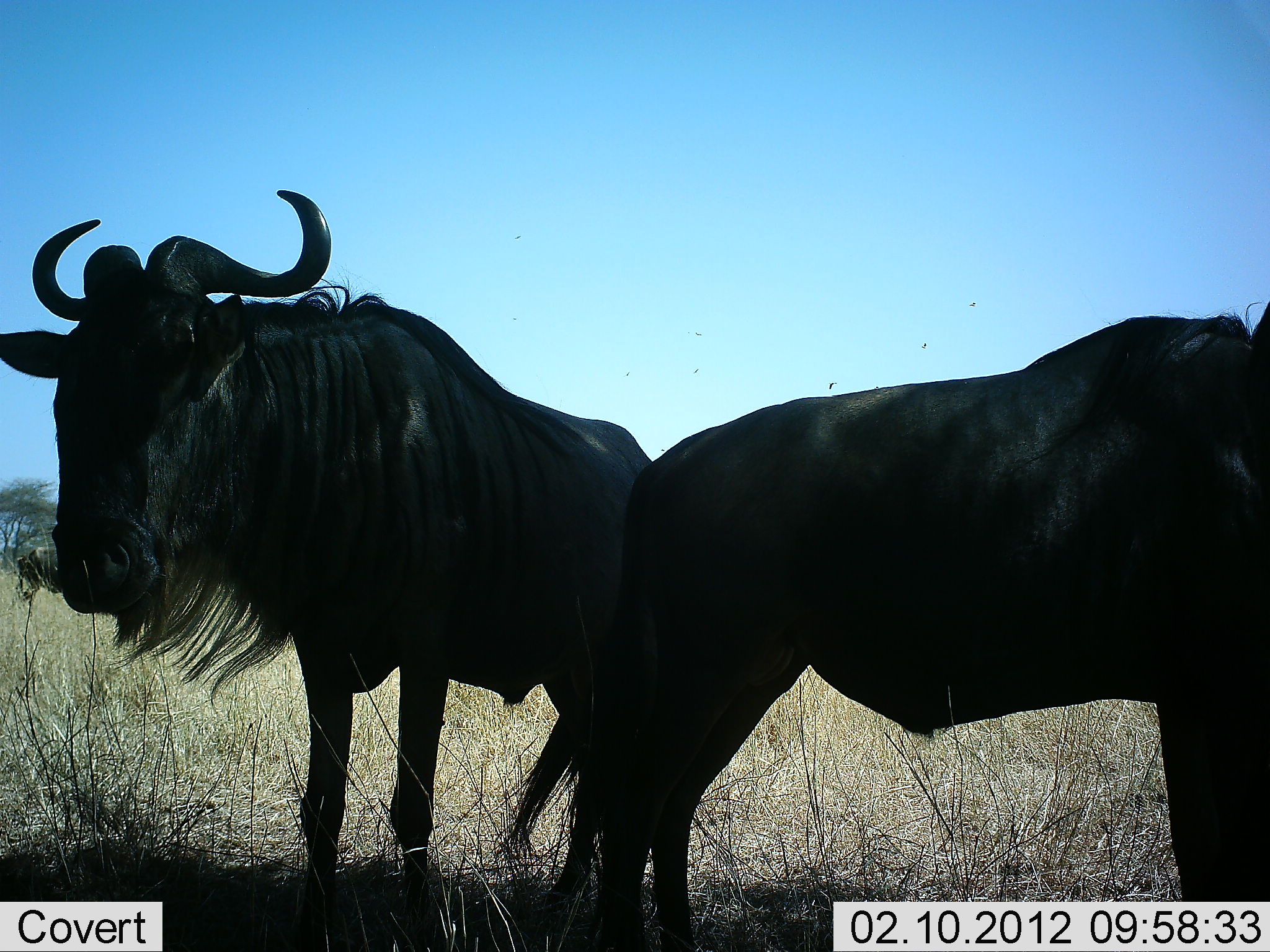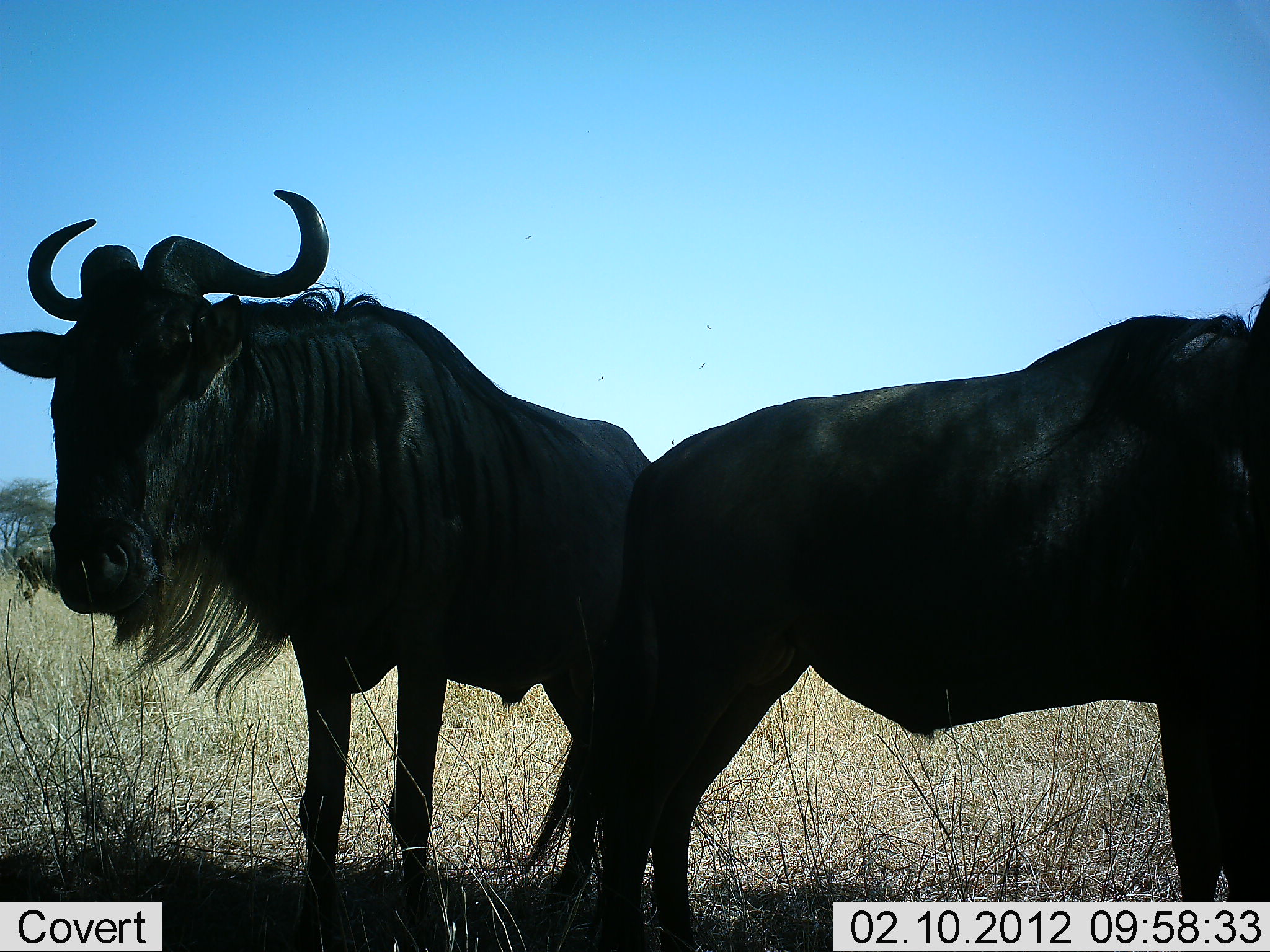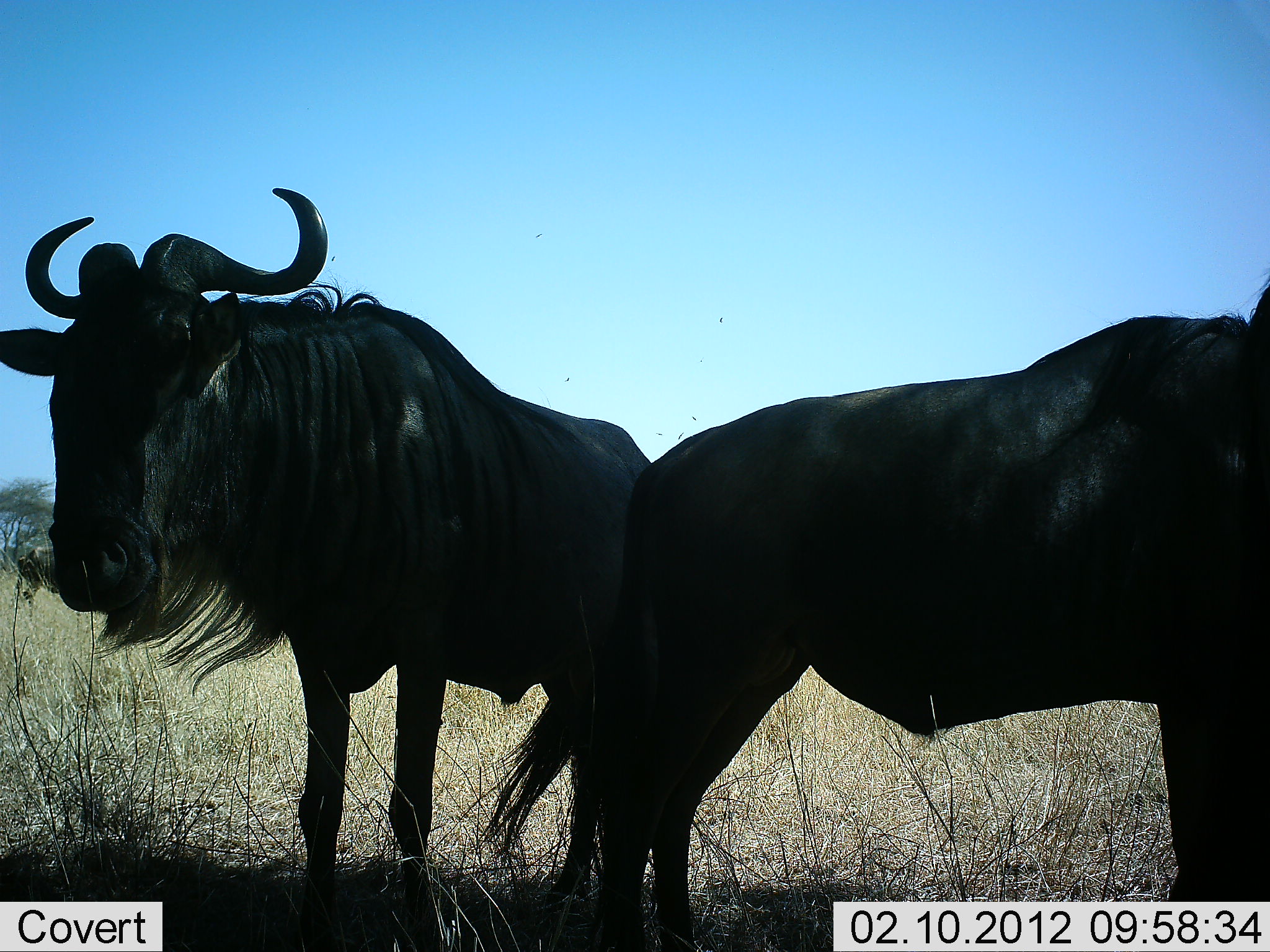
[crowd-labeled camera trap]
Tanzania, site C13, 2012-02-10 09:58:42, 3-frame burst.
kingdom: Animalia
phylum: Chordata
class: Mammalia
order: Artiodactyla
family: Bovidae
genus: Connochaetes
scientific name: Connochaetes taurinus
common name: blue wildebeest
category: wildebeest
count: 2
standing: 100%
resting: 0%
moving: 0%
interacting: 0%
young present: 0%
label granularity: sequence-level